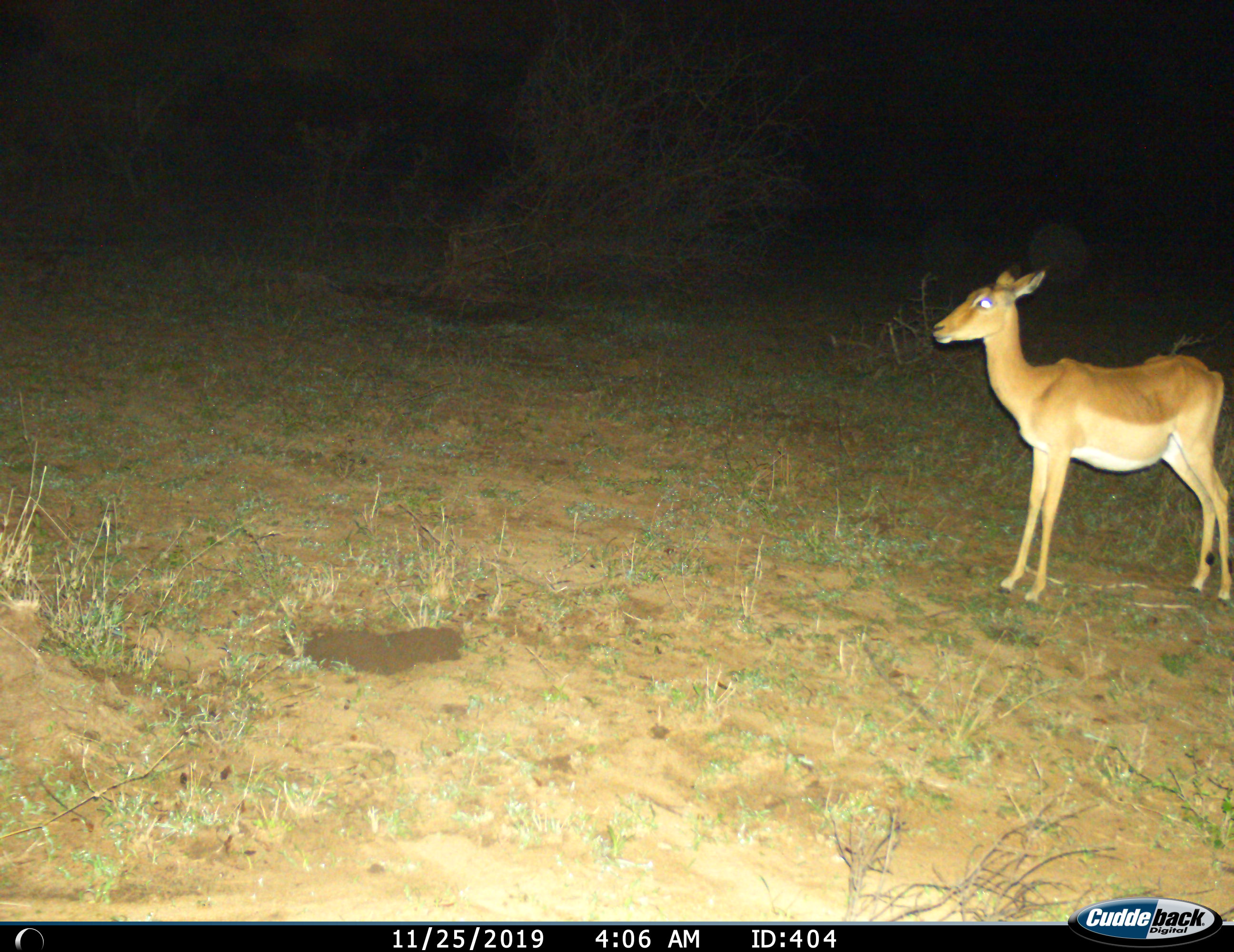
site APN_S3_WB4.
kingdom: Animalia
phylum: Chordata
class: Mammalia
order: Artiodactyla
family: Bovidae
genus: Aepyceros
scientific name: Aepyceros melampus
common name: impala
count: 1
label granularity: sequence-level